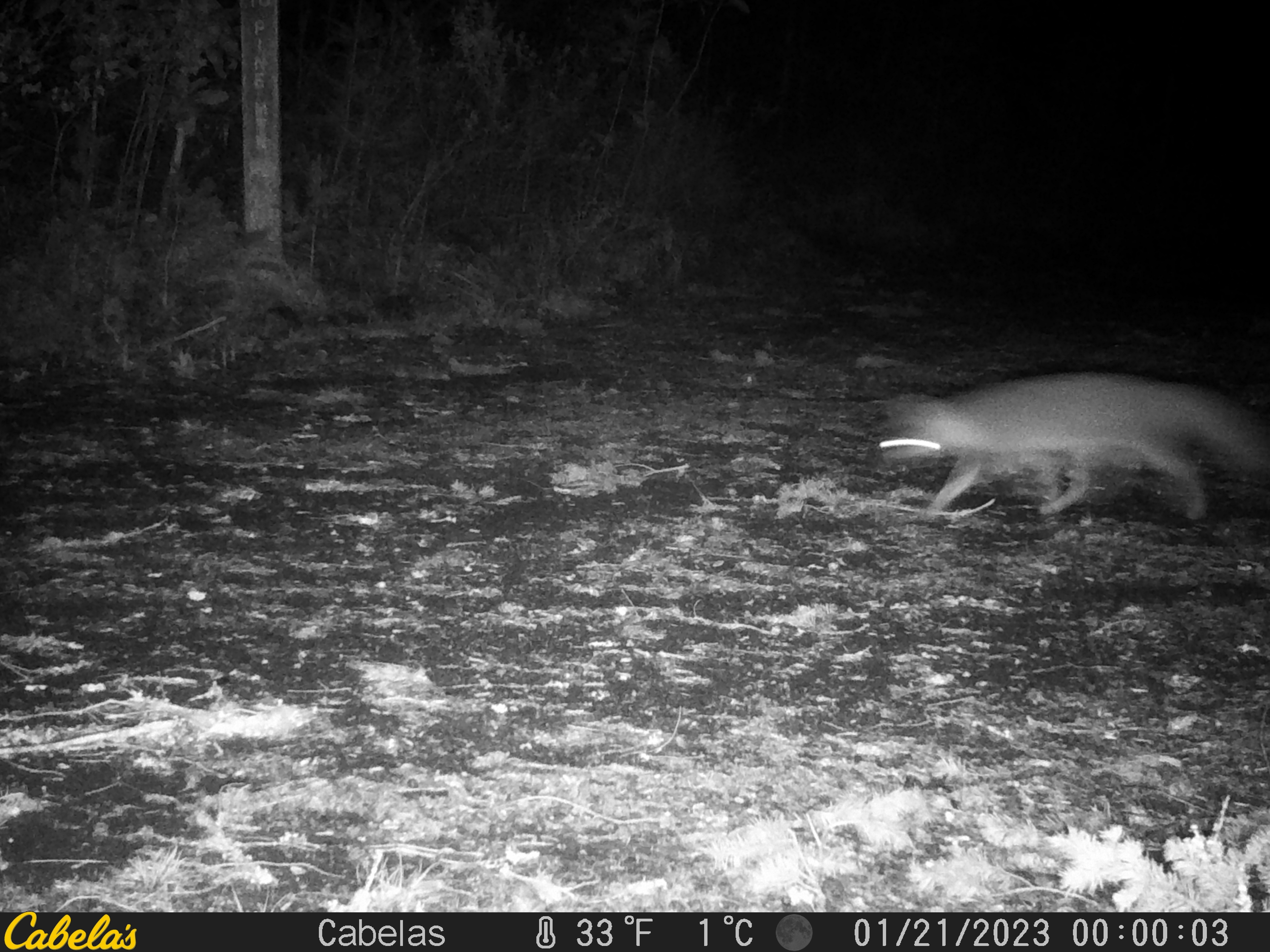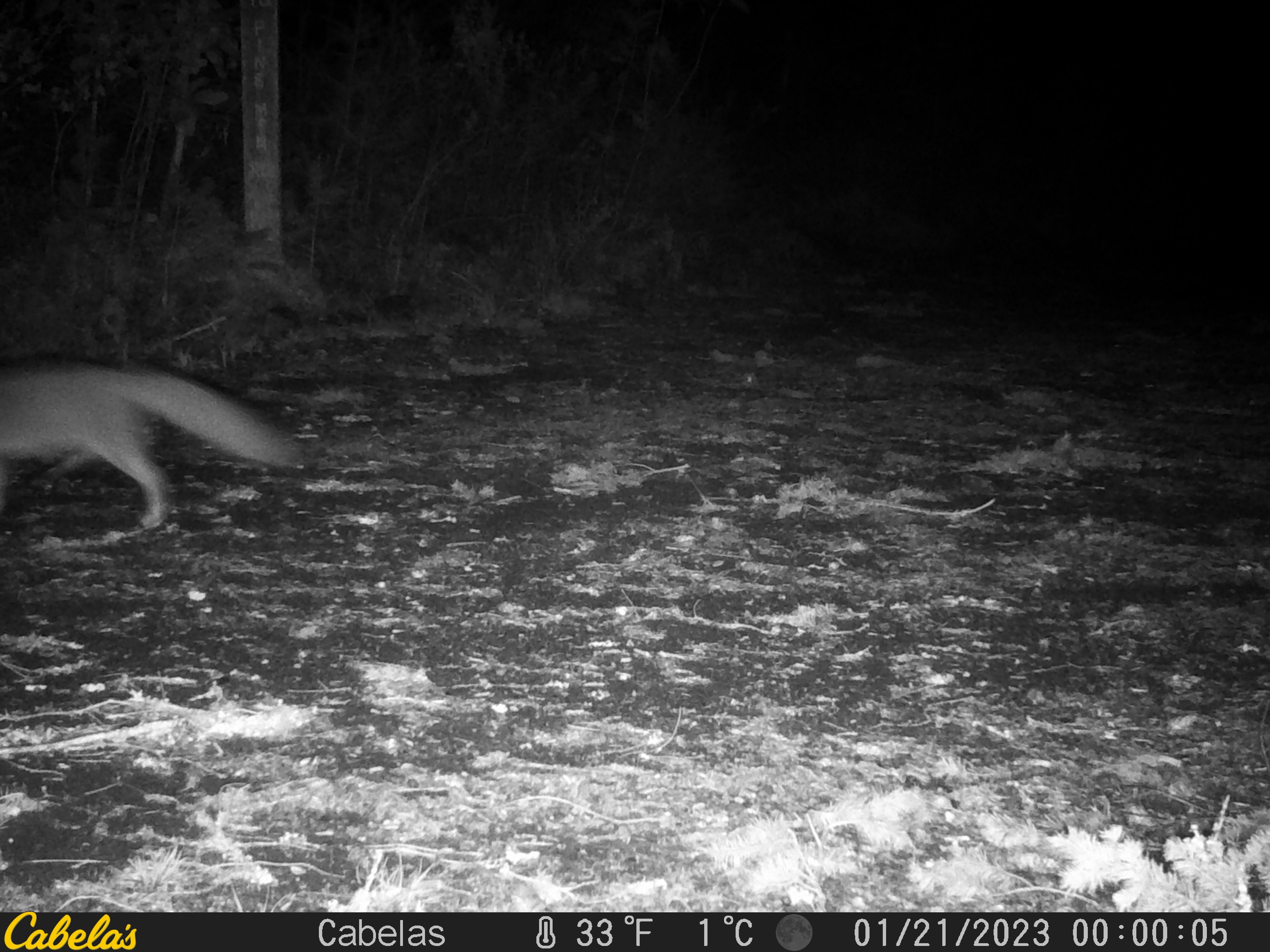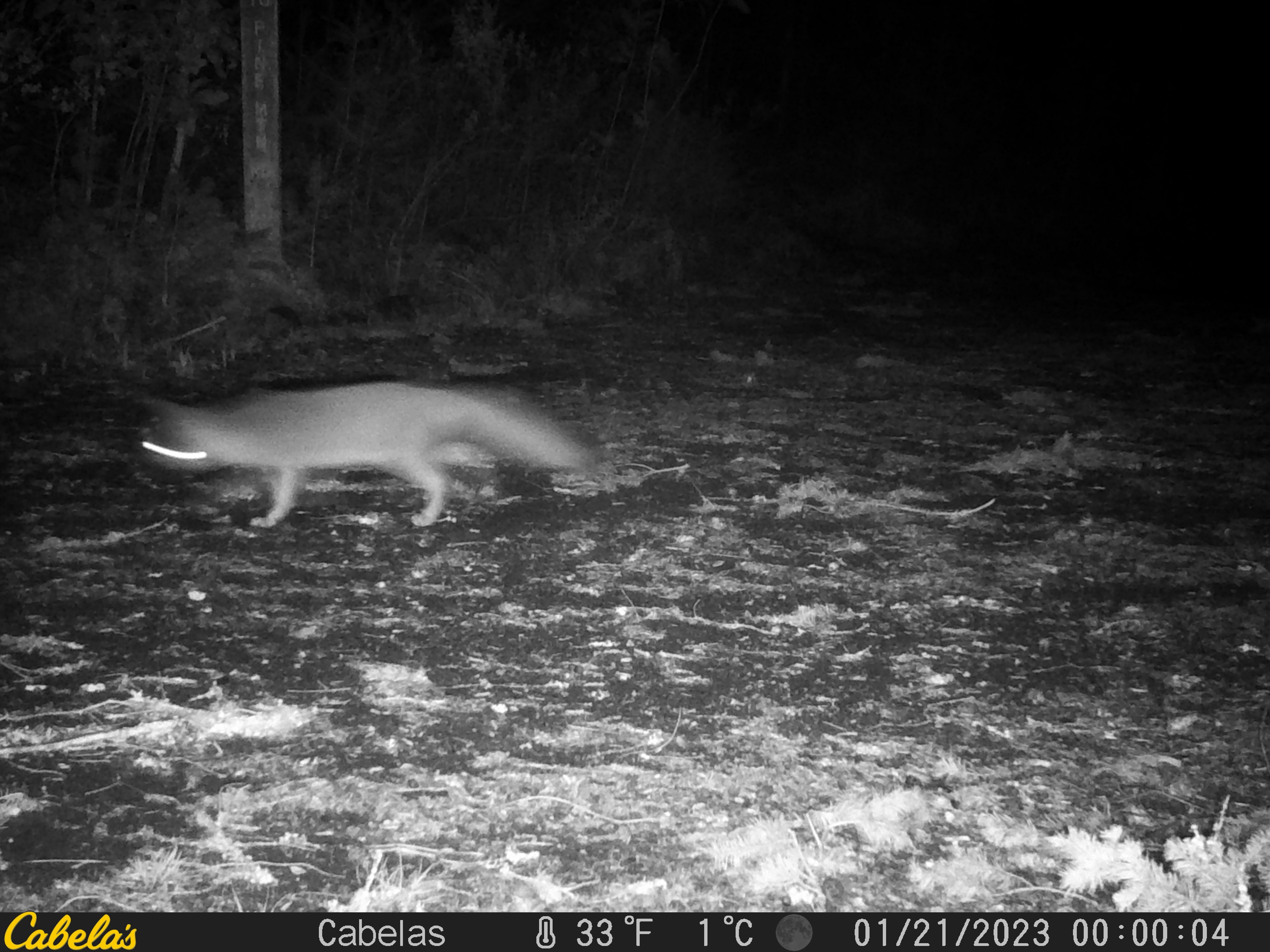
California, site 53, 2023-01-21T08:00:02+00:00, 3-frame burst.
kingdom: Animalia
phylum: Chordata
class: Mammalia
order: Carnivora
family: Canidae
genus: Urocyon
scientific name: Urocyon cinereoargenteus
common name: gray fox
Gray fox (Urocyon cinereoargenteus).